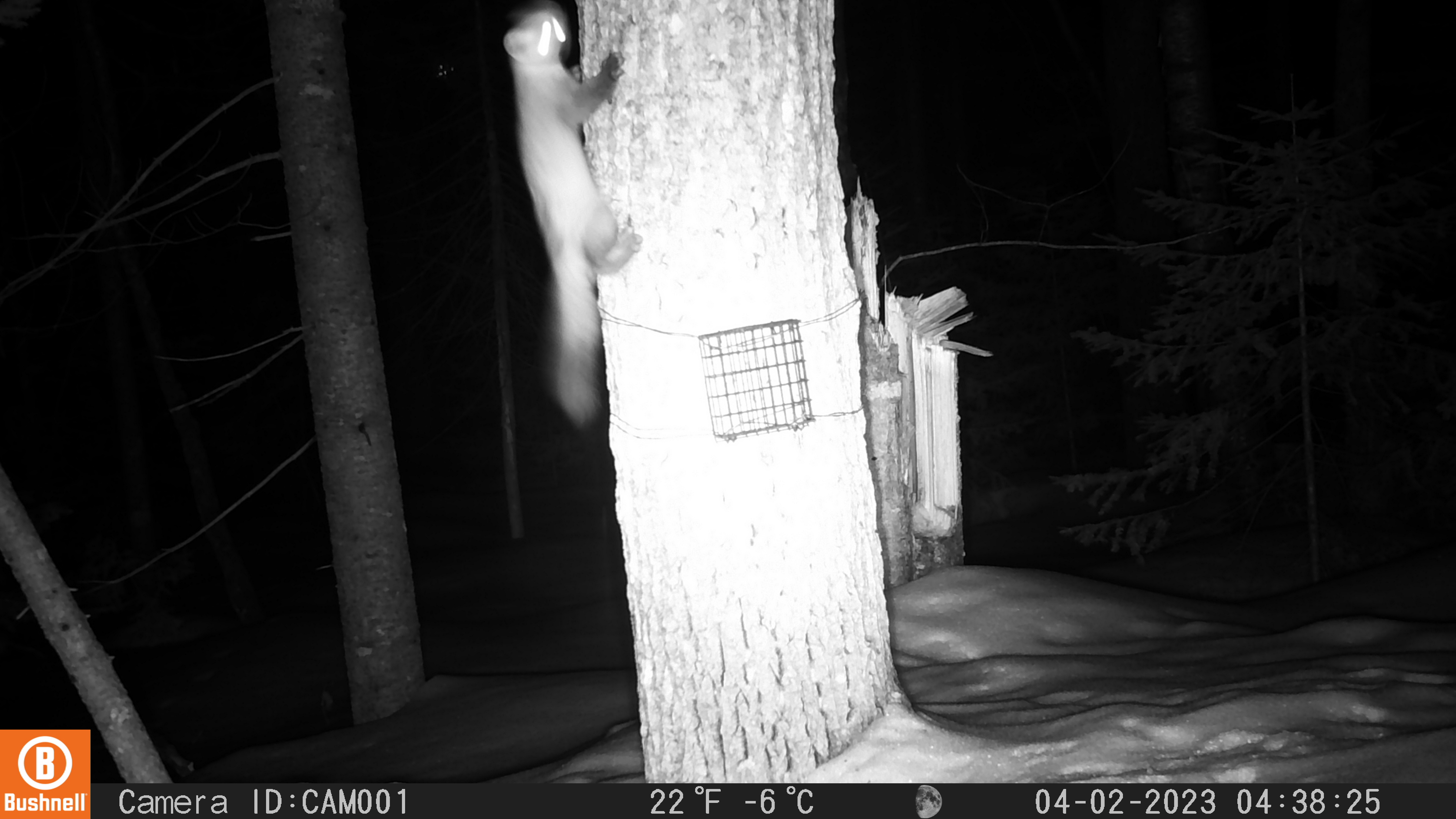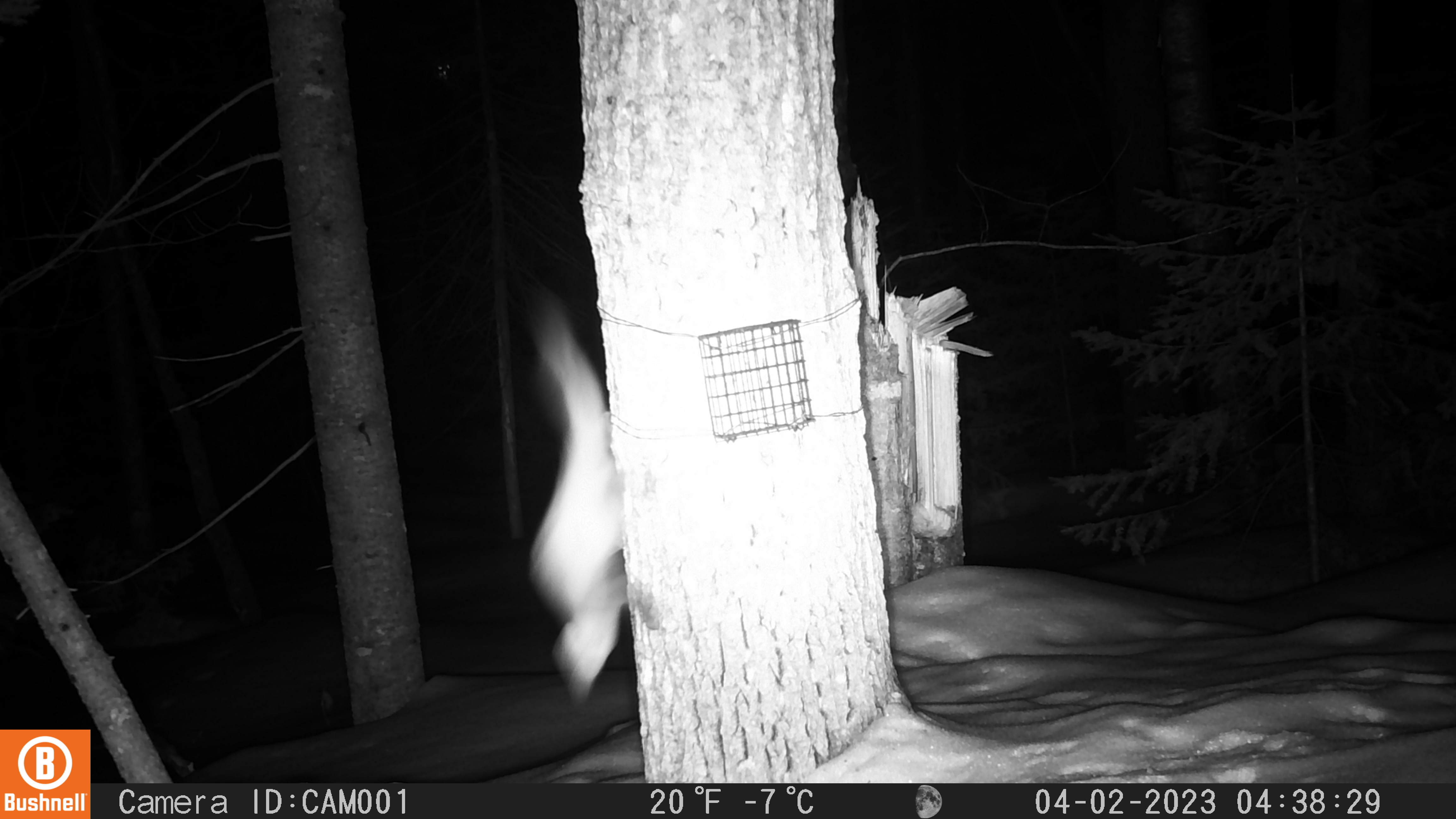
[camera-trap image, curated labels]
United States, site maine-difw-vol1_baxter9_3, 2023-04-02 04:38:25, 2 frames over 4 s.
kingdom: Animalia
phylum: Chordata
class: Mammalia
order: Rodentia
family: Sciuridae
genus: Glaucomys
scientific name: Glaucomys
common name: flying squirrel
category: flying squirrel sp.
Flying squirrel sp. (flying squirrel) (Glaucomys).